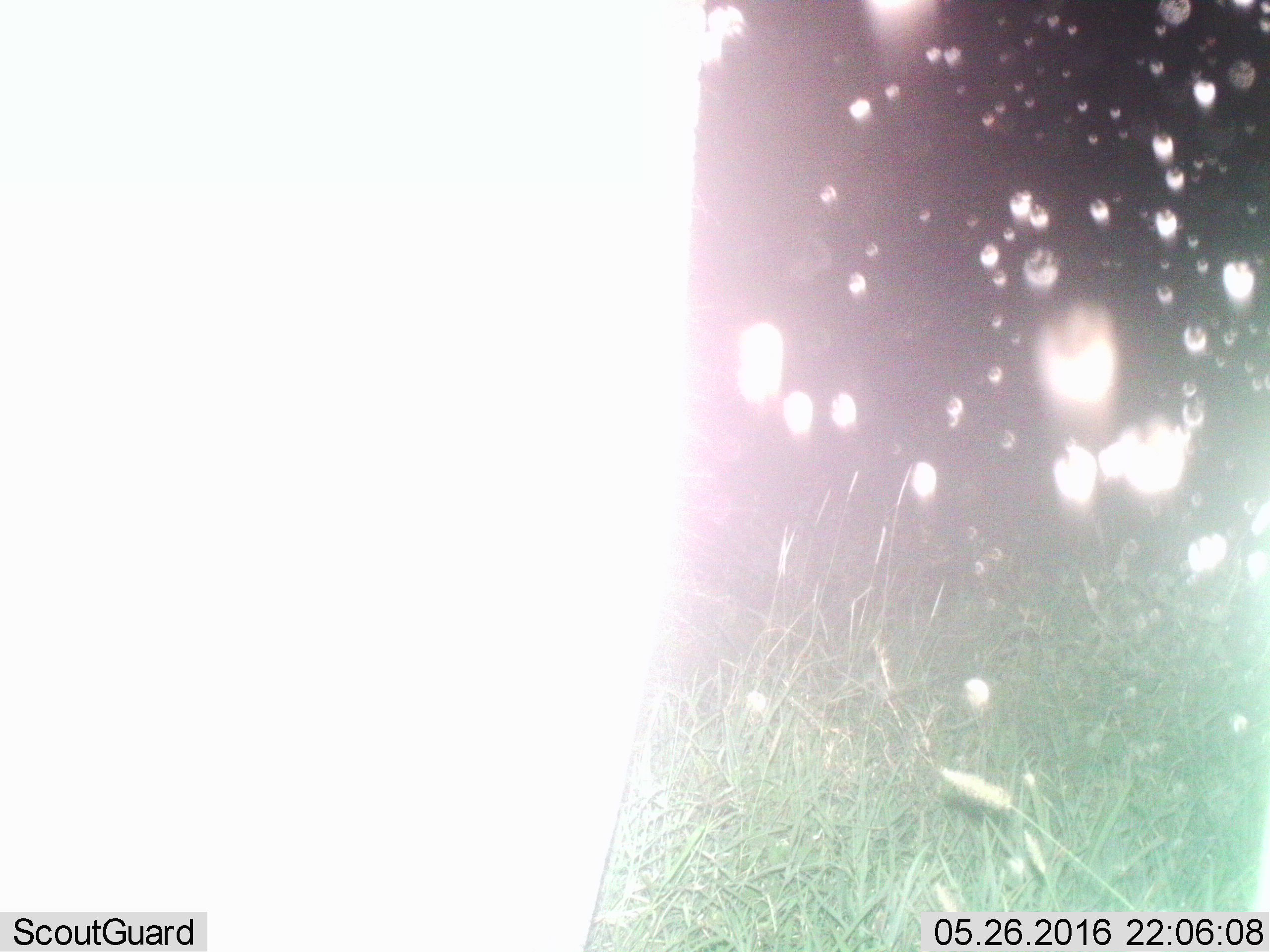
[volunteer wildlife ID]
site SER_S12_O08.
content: unidentified animal